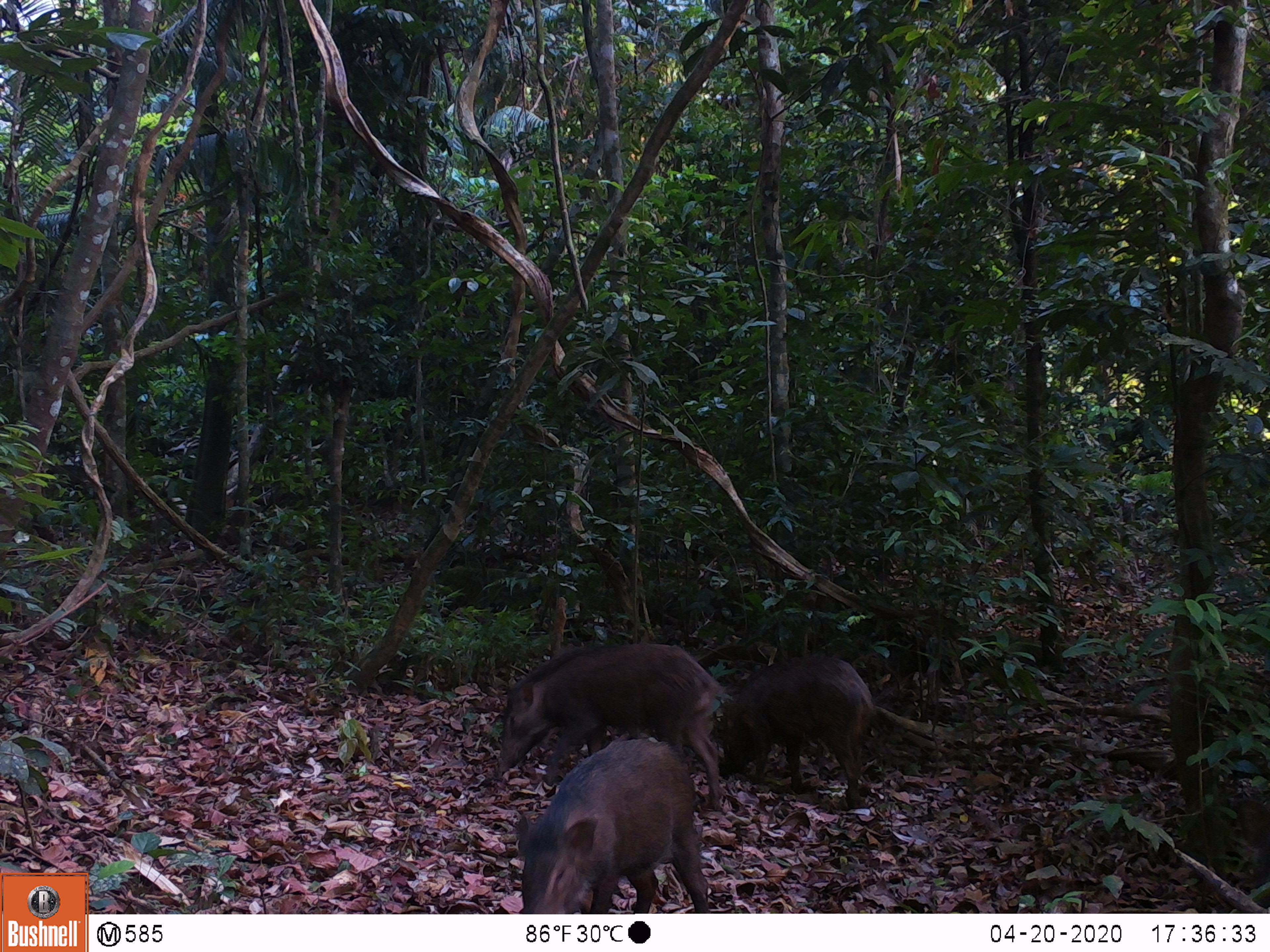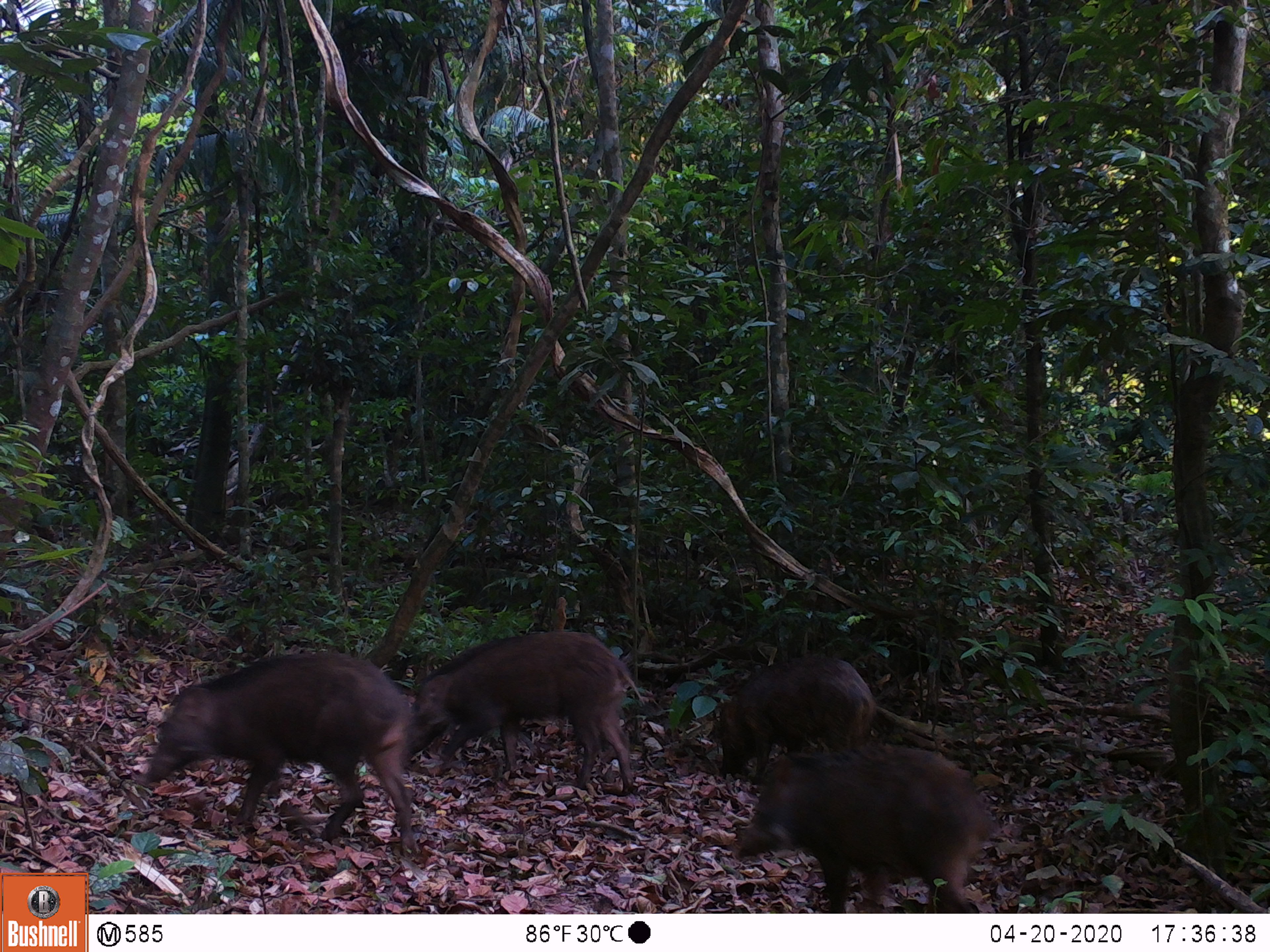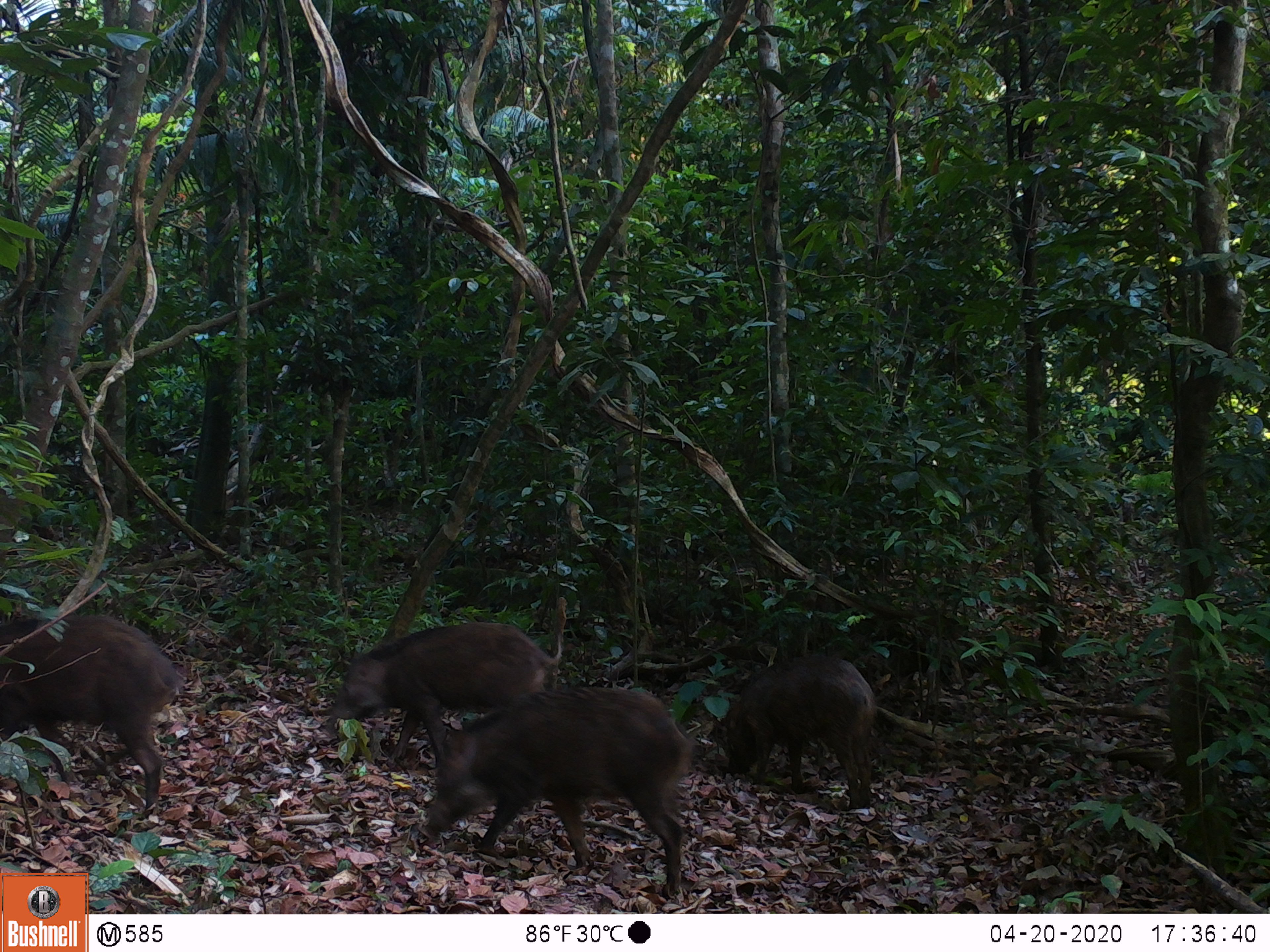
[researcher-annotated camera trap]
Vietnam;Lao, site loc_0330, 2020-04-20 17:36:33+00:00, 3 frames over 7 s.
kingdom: Animalia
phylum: Chordata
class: Mammalia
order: Artiodactyla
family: Suidae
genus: Sus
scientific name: Sus scrofa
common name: eurasian wild pig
Eurasian wild pig (Sus scrofa). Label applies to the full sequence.